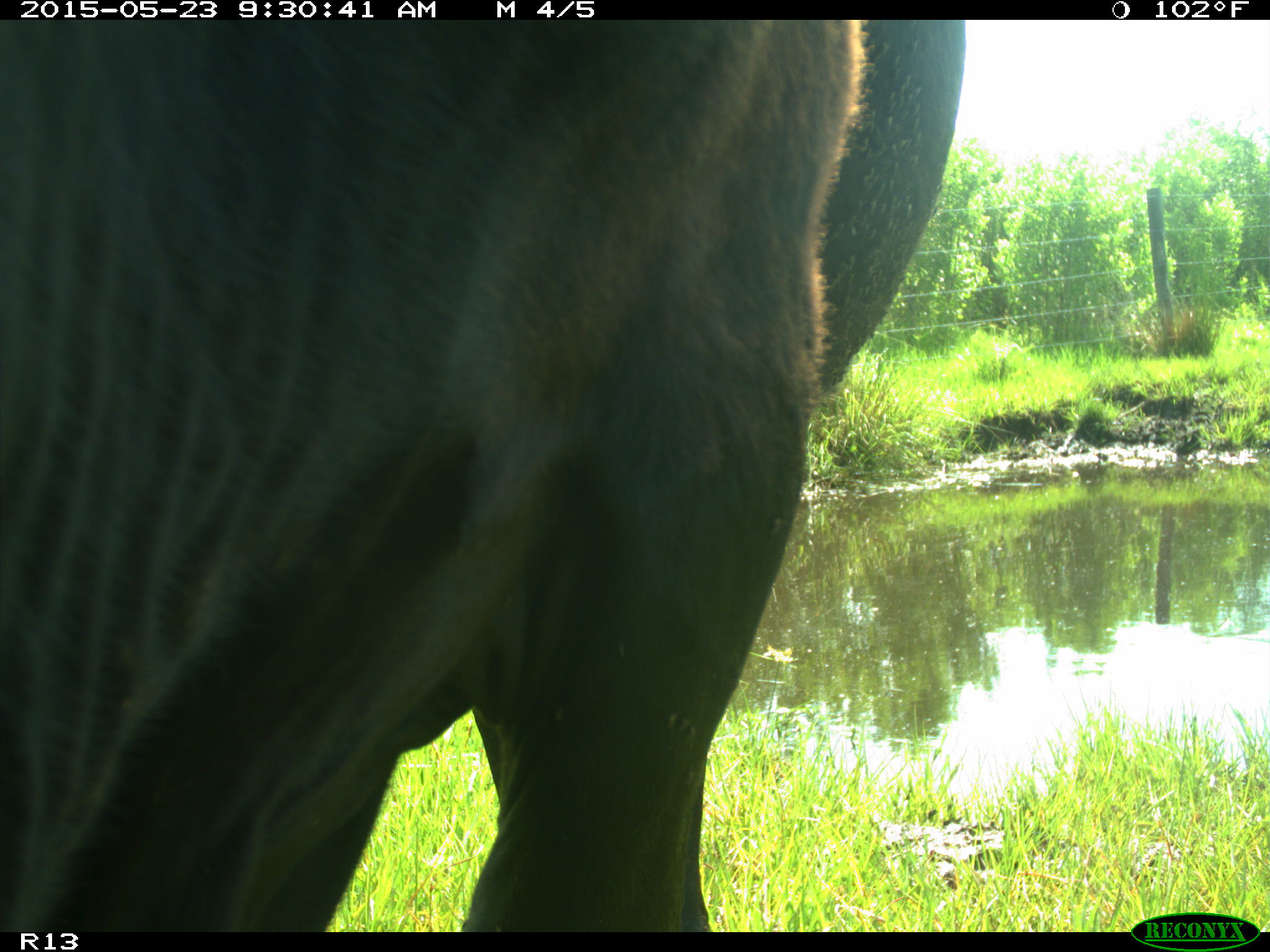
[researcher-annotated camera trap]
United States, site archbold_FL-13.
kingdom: Animalia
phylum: Chordata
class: Mammalia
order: Artiodactyla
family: Bovidae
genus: Bos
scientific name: Bos taurus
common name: domestic cow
Bos taurus (domestic cow).